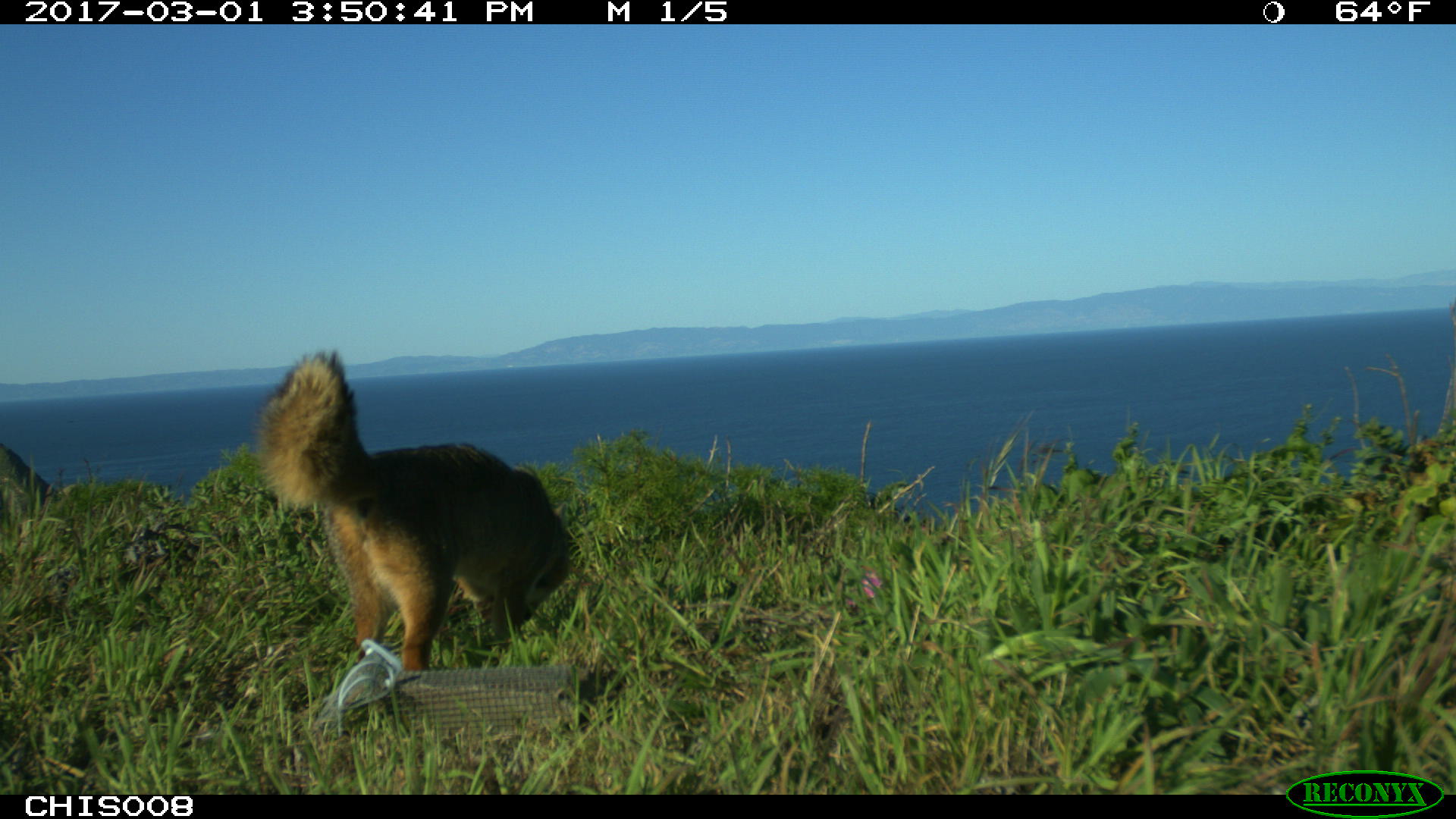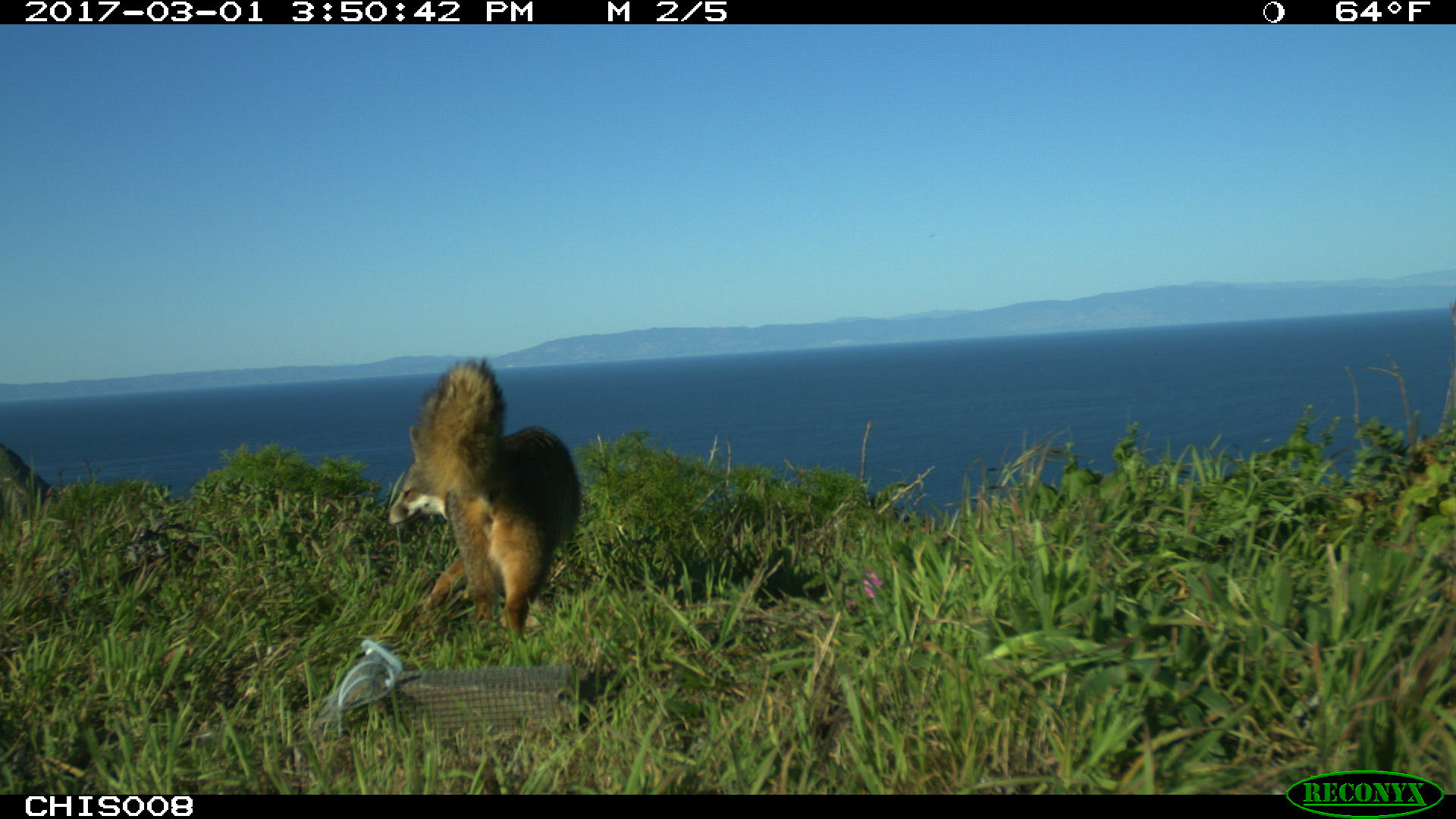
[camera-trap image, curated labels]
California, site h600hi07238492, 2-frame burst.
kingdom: Animalia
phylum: Chordata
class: Mammalia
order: Carnivora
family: Canidae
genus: Urocyon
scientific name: Urocyon littoralis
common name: island fox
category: fox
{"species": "fox (island fox) (Urocyon littoralis)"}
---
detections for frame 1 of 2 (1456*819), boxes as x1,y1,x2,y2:
fox: 253,343,569,669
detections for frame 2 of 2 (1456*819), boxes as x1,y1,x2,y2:
fox: 380,356,581,644